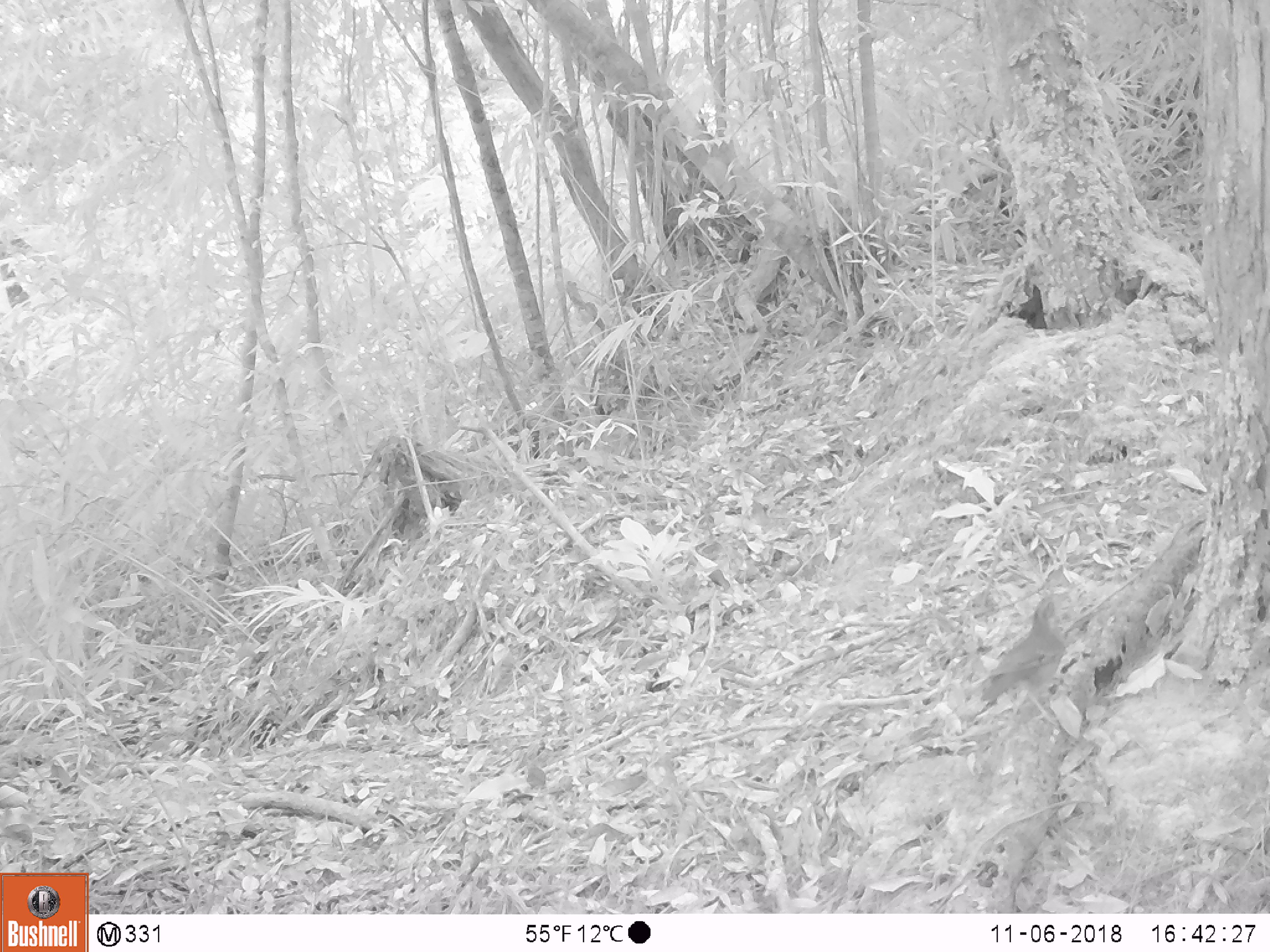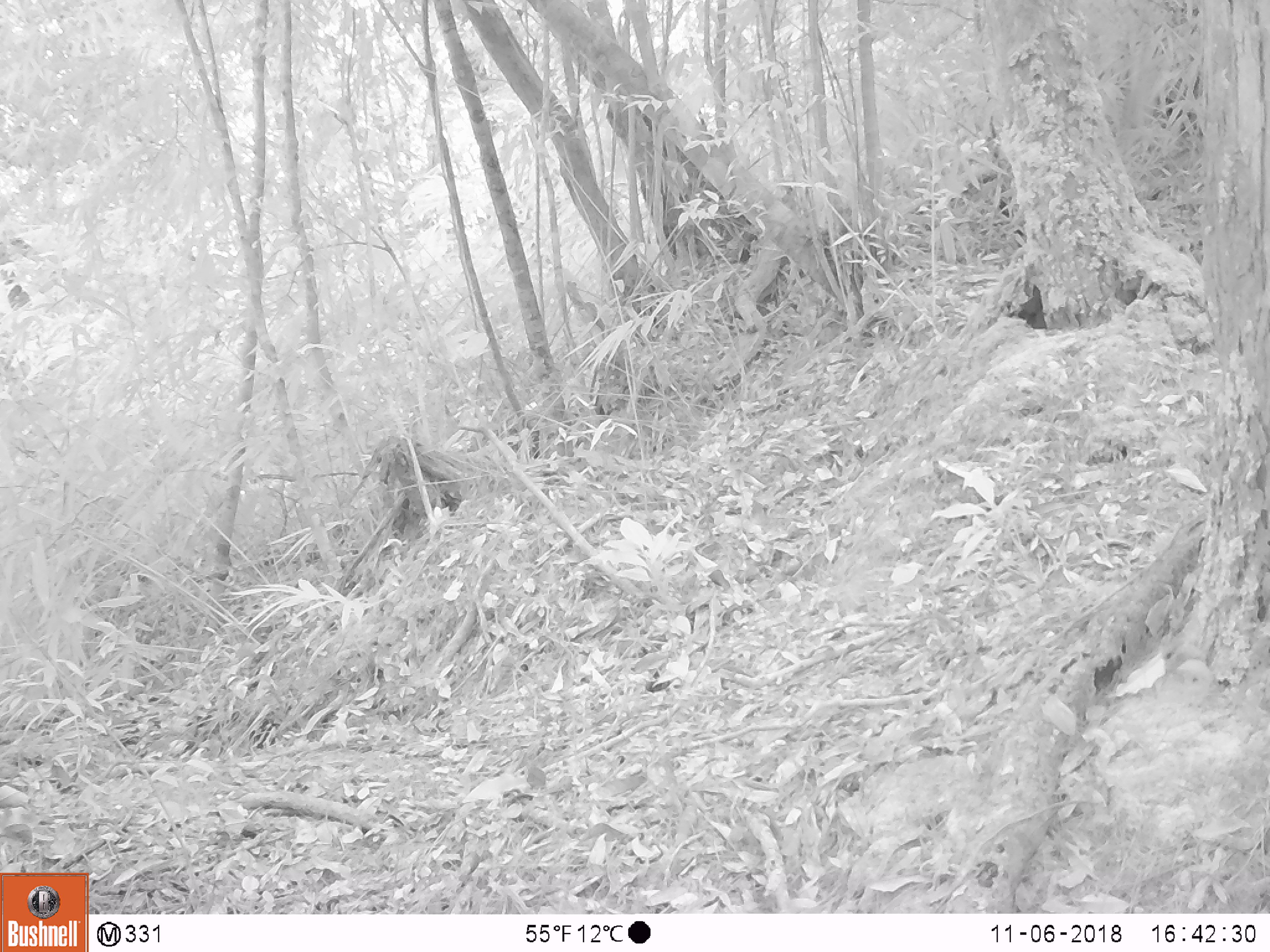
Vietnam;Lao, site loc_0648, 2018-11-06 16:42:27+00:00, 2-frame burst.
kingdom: Animalia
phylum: Chordata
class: Aves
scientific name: Aves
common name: bird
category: unidentified bird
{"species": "unidentified bird (bird) (Aves)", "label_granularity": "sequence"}